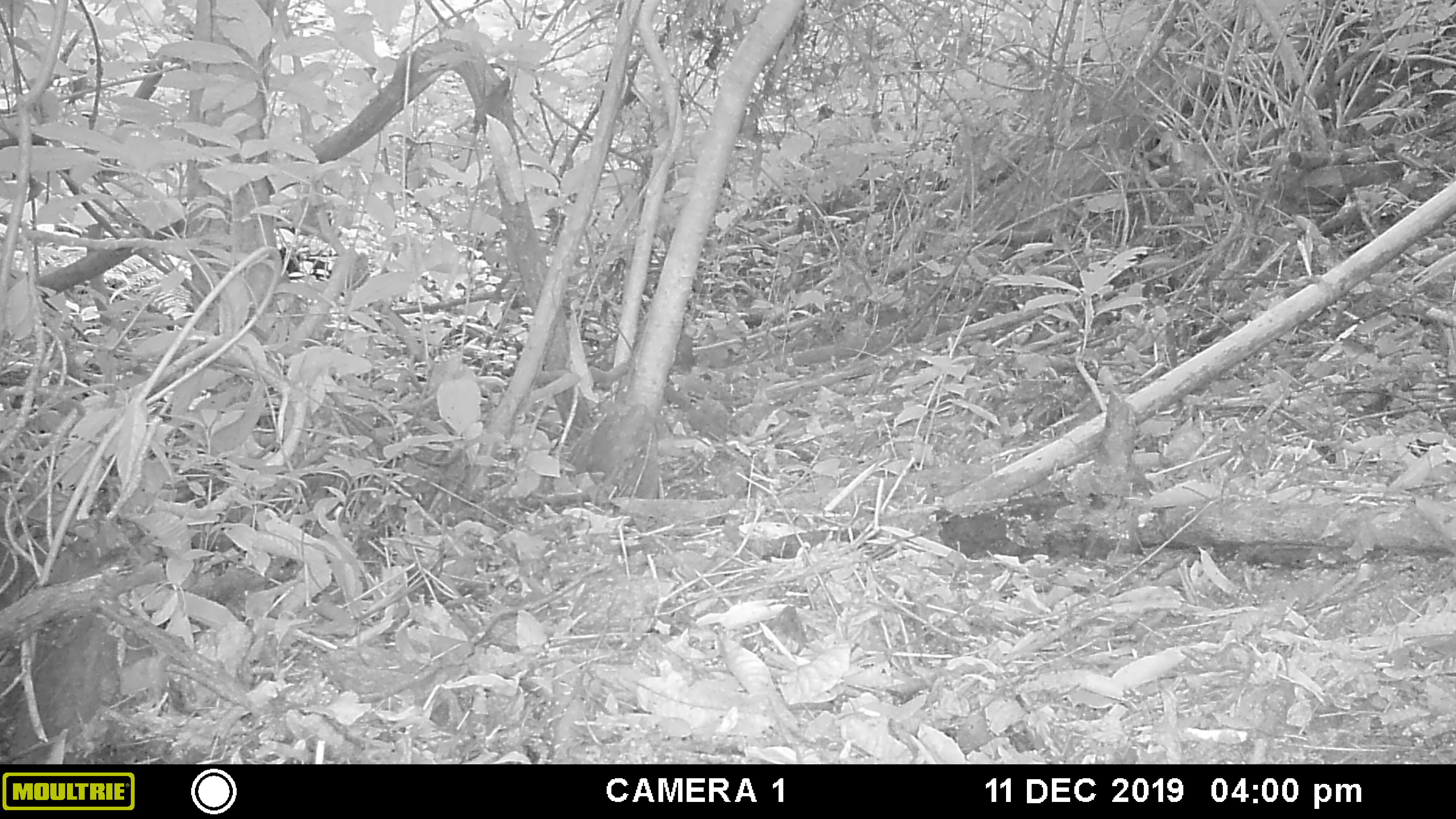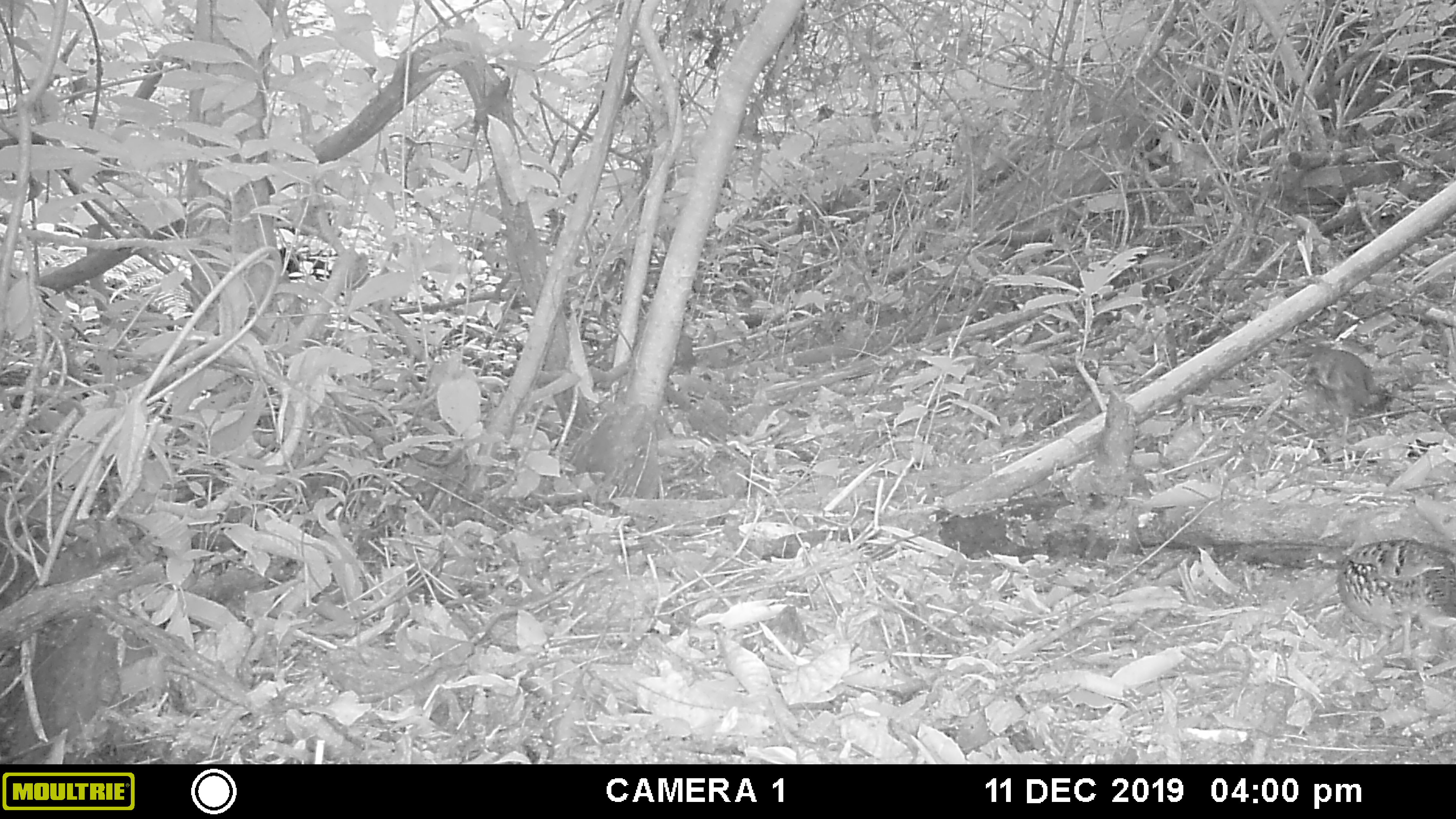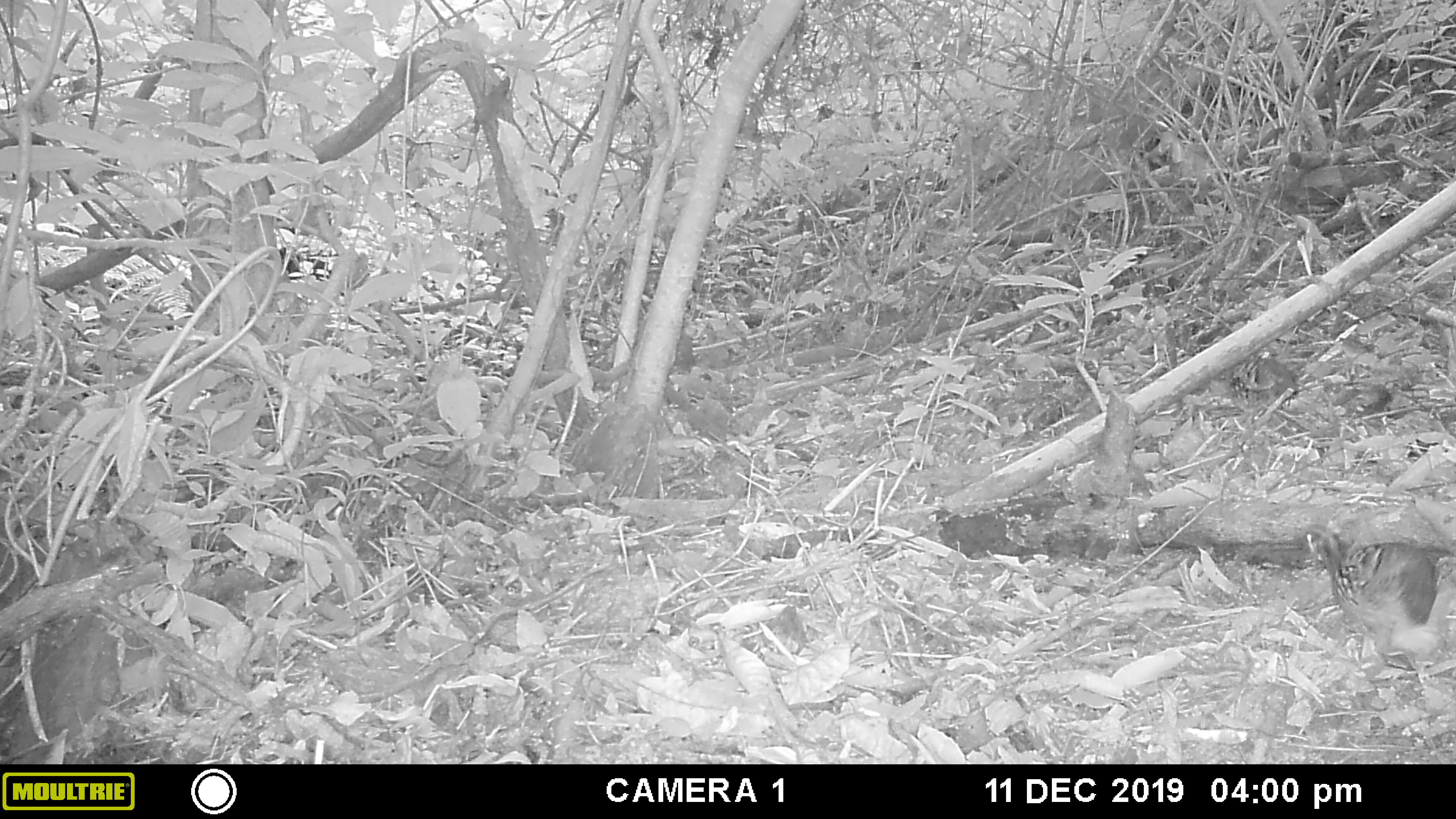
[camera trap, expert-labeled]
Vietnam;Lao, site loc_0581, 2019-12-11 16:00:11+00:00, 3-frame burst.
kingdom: Animalia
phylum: Chordata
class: Aves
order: Galliformes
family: Phasianidae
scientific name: Phasianidae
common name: partridge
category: unidentified partridge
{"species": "unidentified partridge (partridge) (Phasianidae)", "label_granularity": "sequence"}